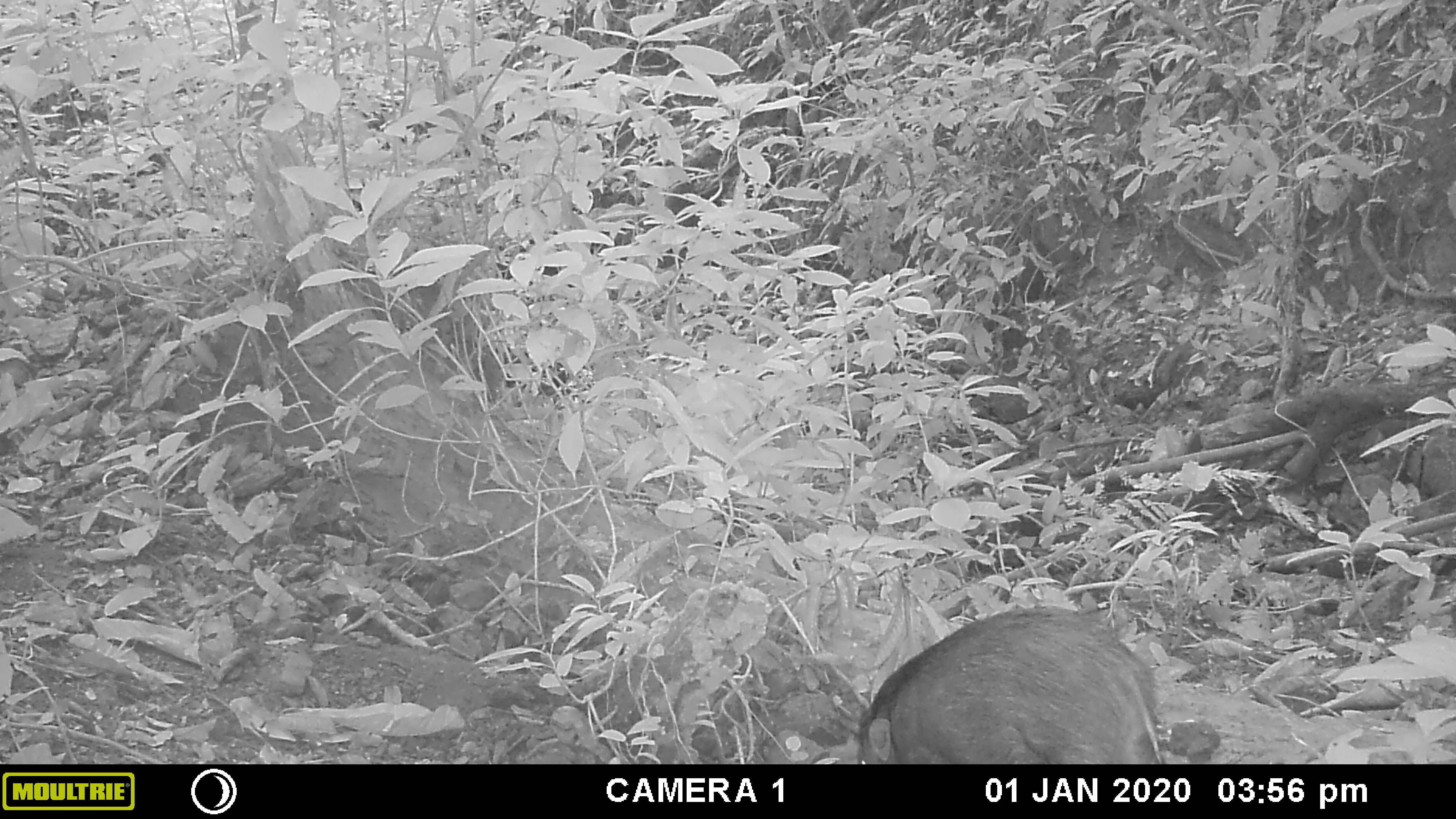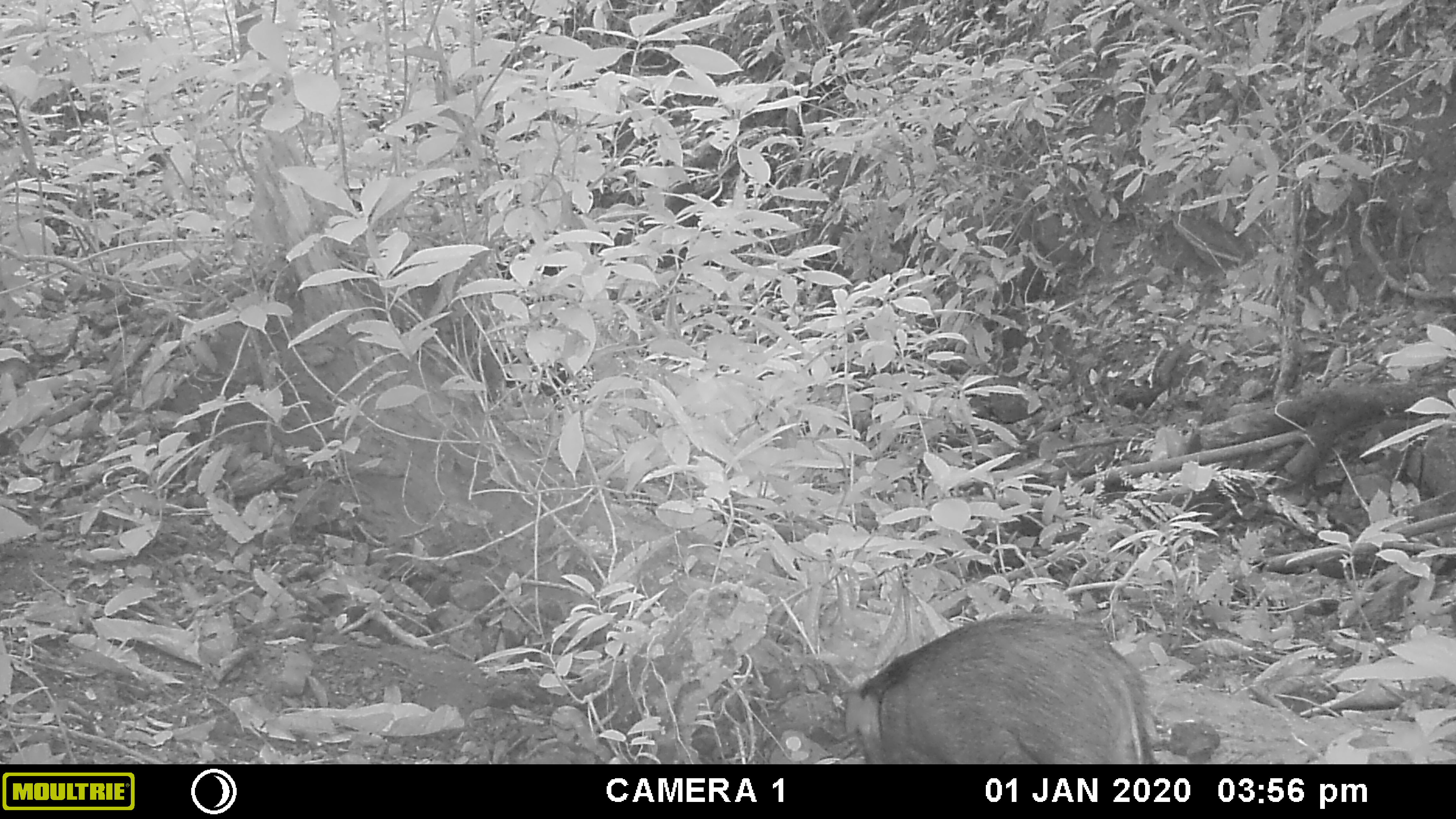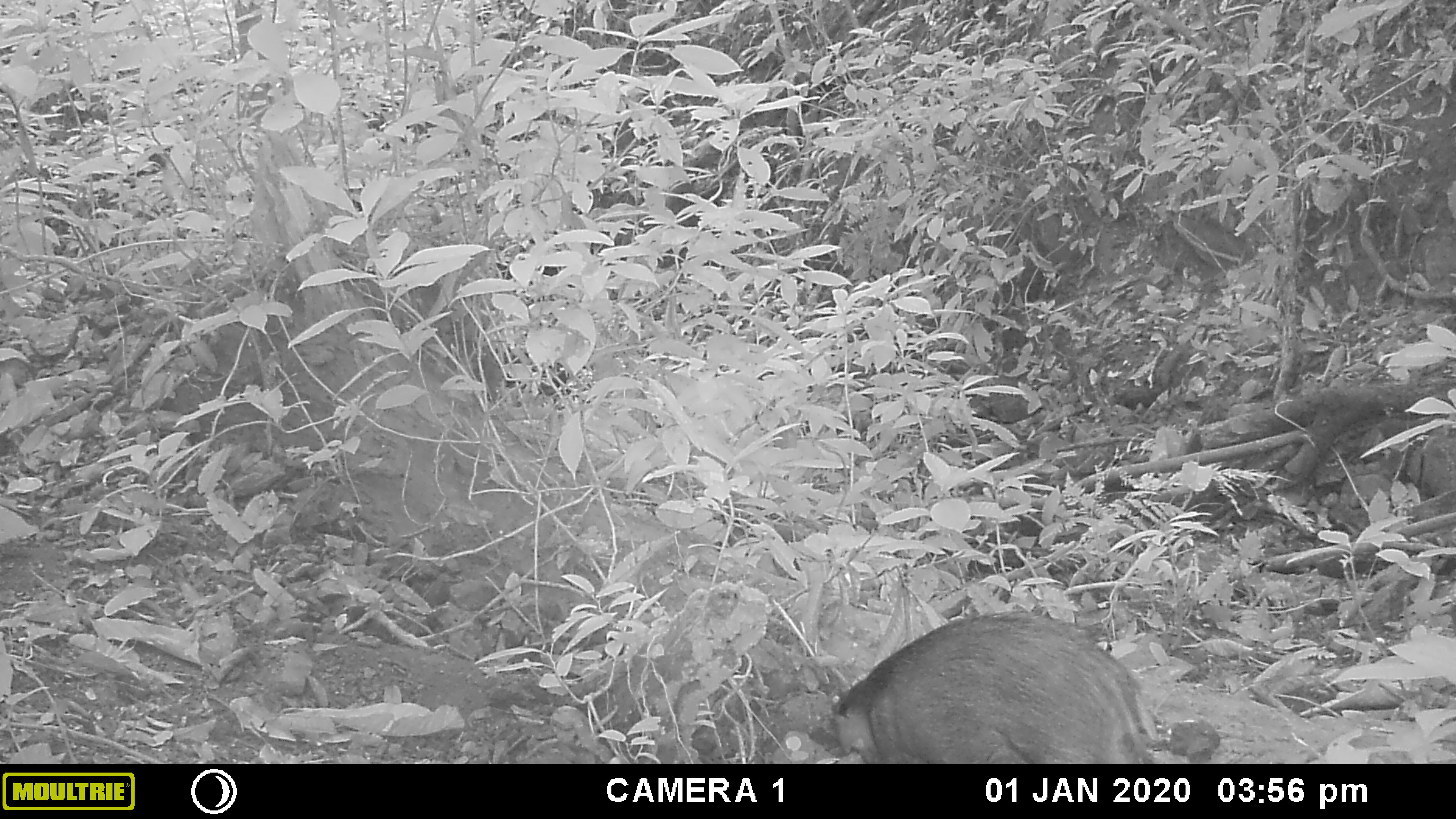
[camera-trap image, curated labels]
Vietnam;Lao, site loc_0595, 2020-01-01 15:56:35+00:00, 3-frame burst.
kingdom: Animalia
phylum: Chordata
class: Mammalia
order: Artiodactyla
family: Suidae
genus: Sus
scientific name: Sus scrofa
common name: eurasian wild pig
Eurasian wild pig (Sus scrofa). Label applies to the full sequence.